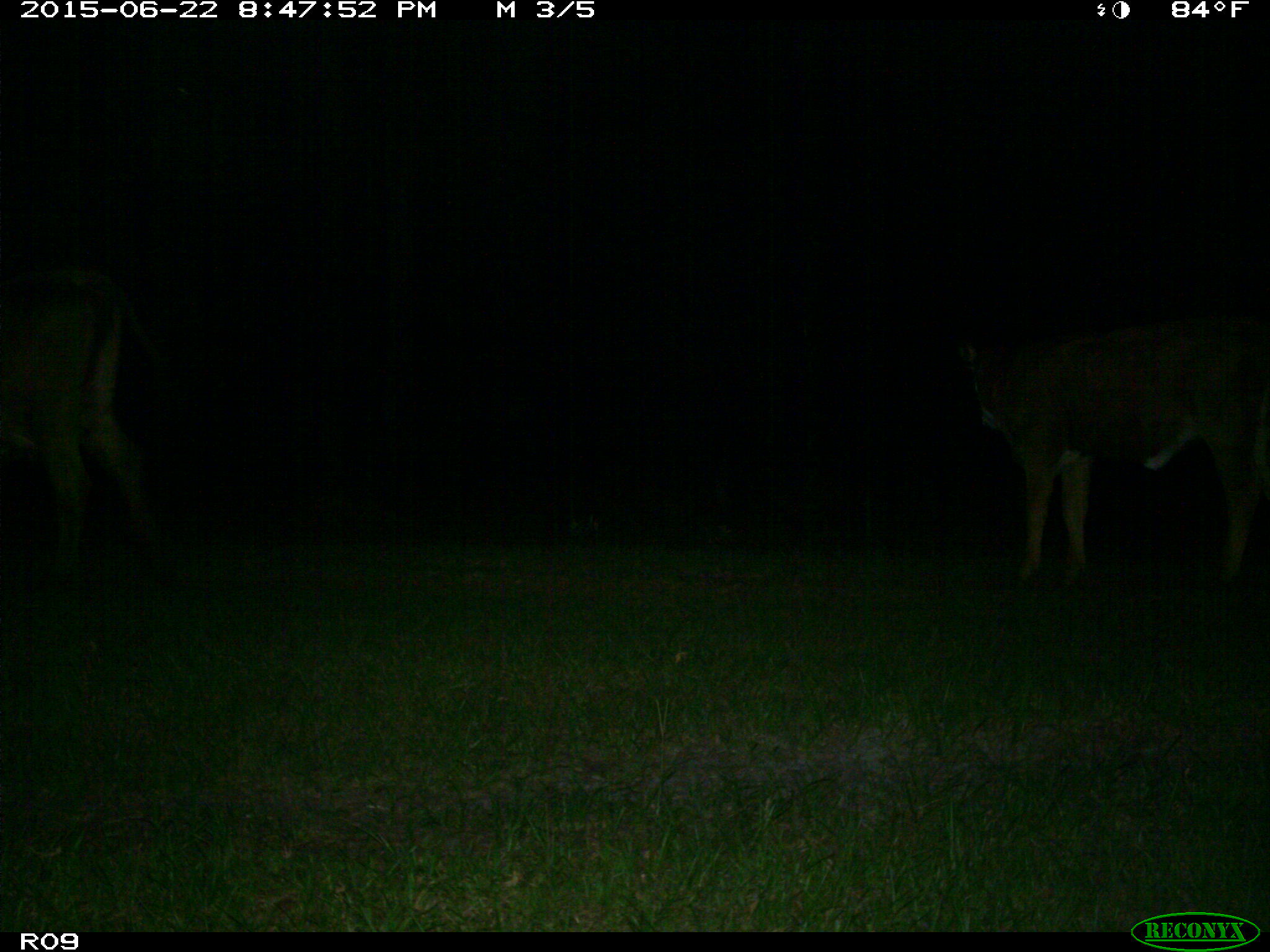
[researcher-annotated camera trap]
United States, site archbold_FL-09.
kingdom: Animalia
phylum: Chordata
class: Mammalia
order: Artiodactyla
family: Bovidae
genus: Bos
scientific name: Bos taurus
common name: domestic cow